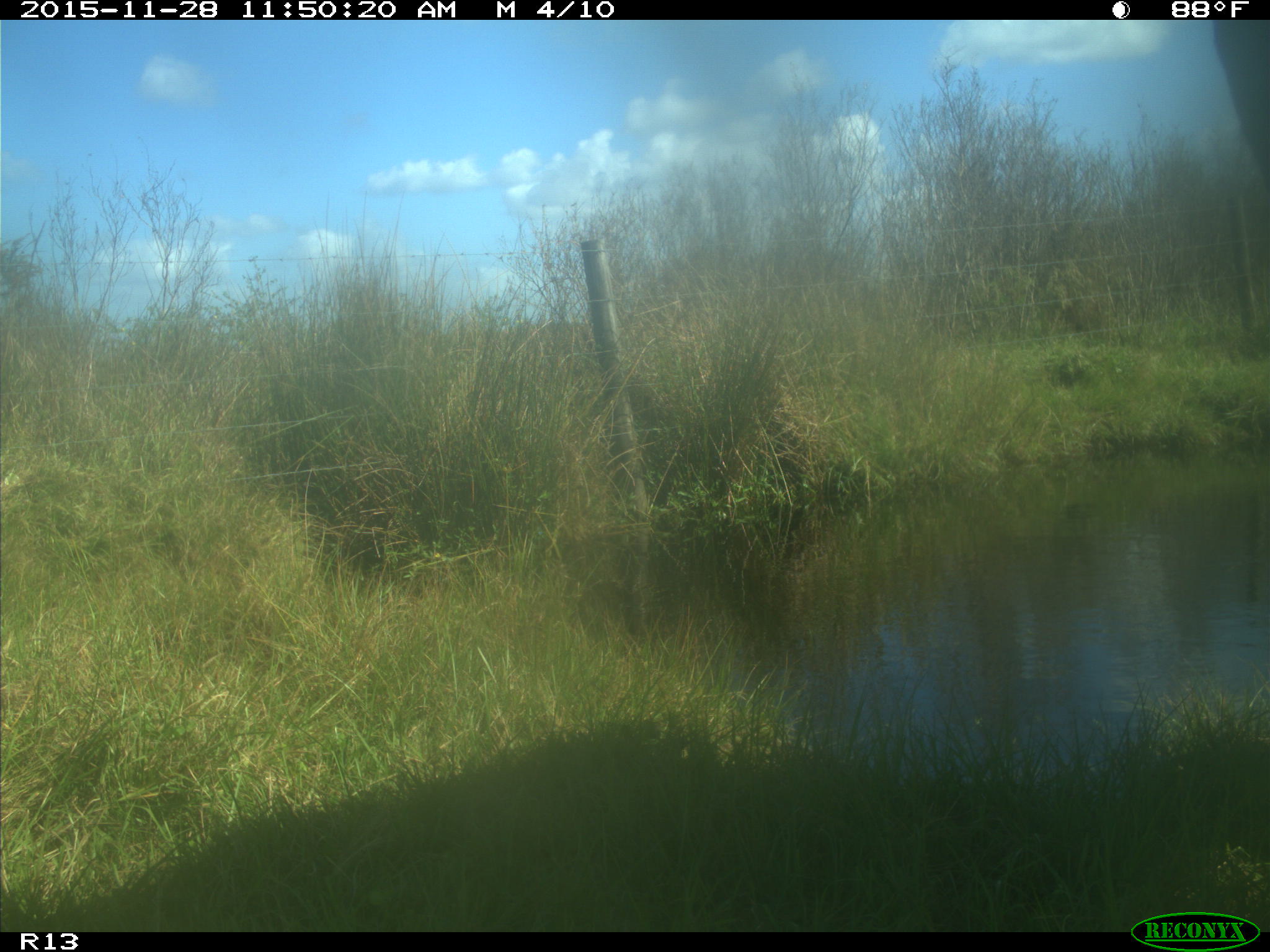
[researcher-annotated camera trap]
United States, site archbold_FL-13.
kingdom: Animalia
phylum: Chordata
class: Mammalia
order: Artiodactyla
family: Bovidae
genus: Bos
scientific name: Bos taurus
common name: domestic cow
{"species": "Bos taurus (domestic cow)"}